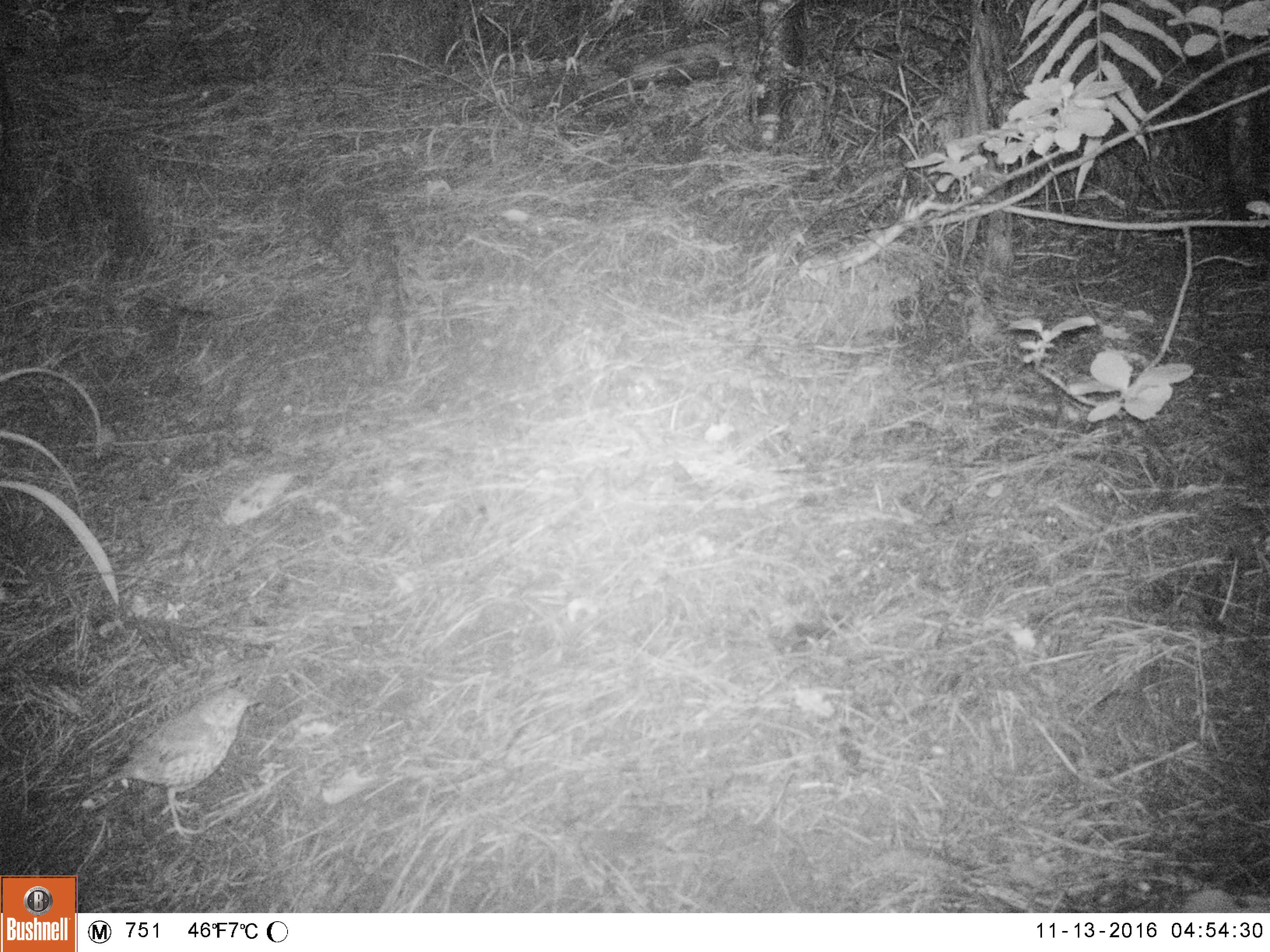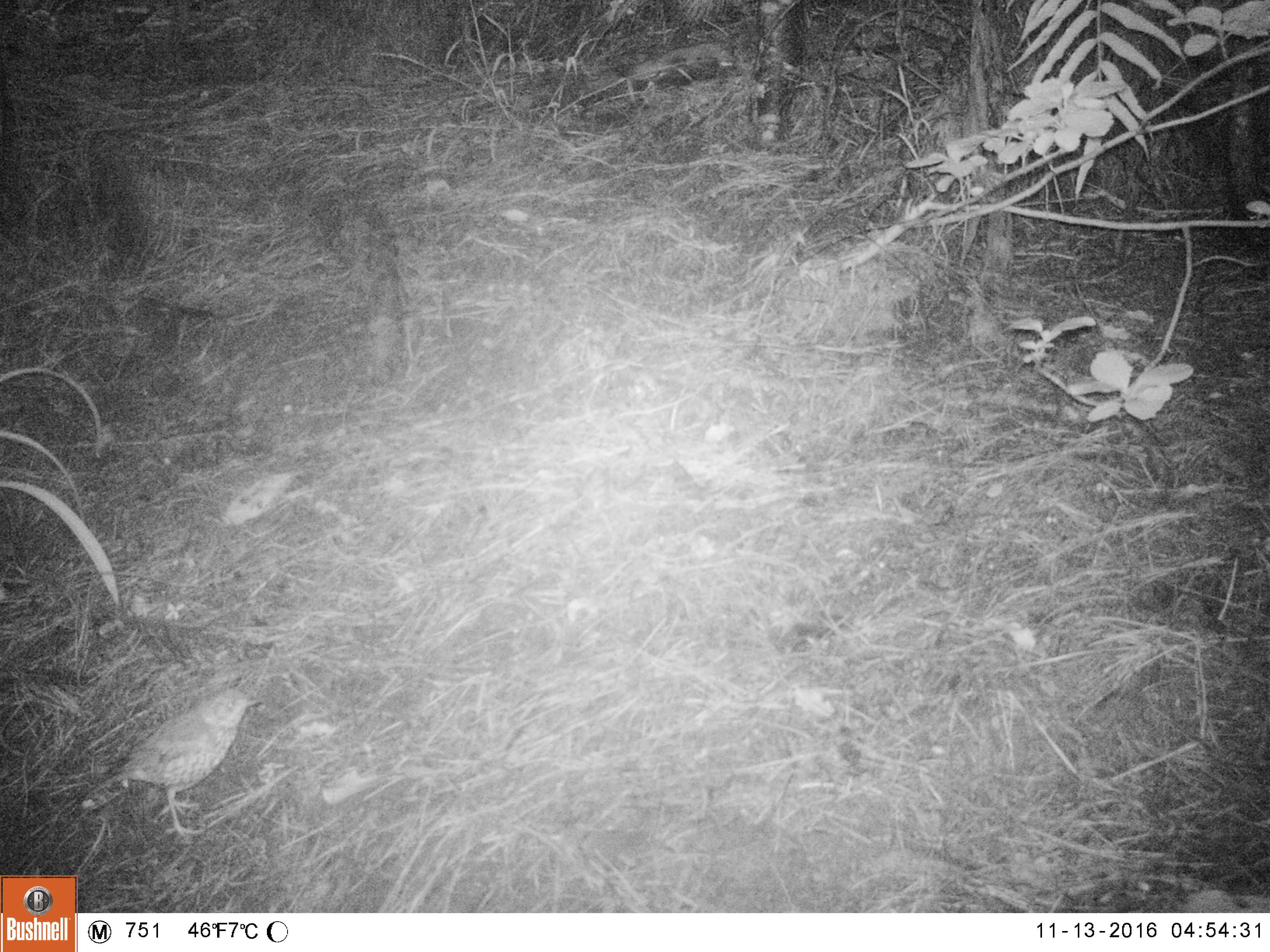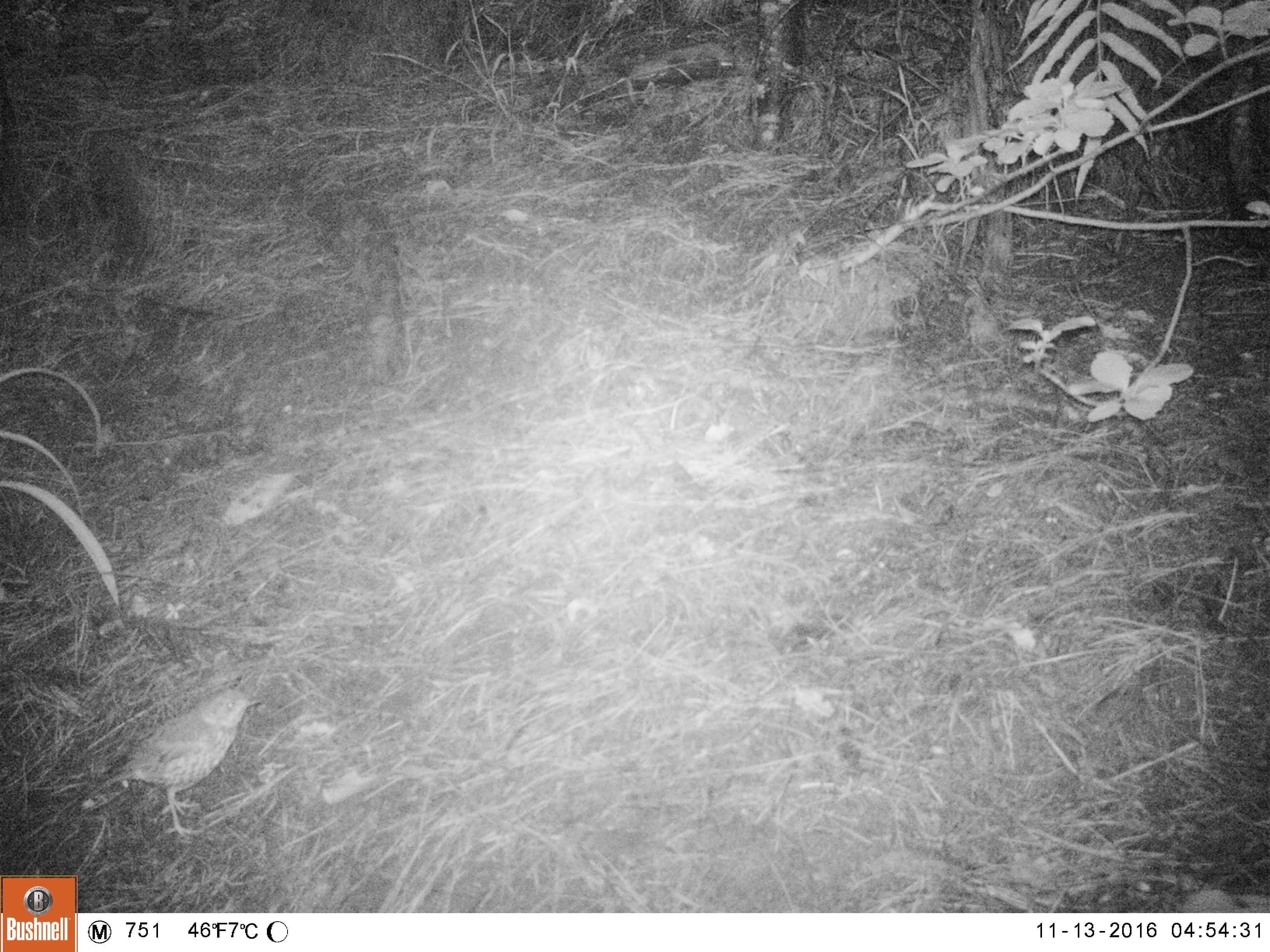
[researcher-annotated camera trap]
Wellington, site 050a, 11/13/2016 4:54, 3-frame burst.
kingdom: Animalia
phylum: Chordata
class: Aves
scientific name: Aves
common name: bird